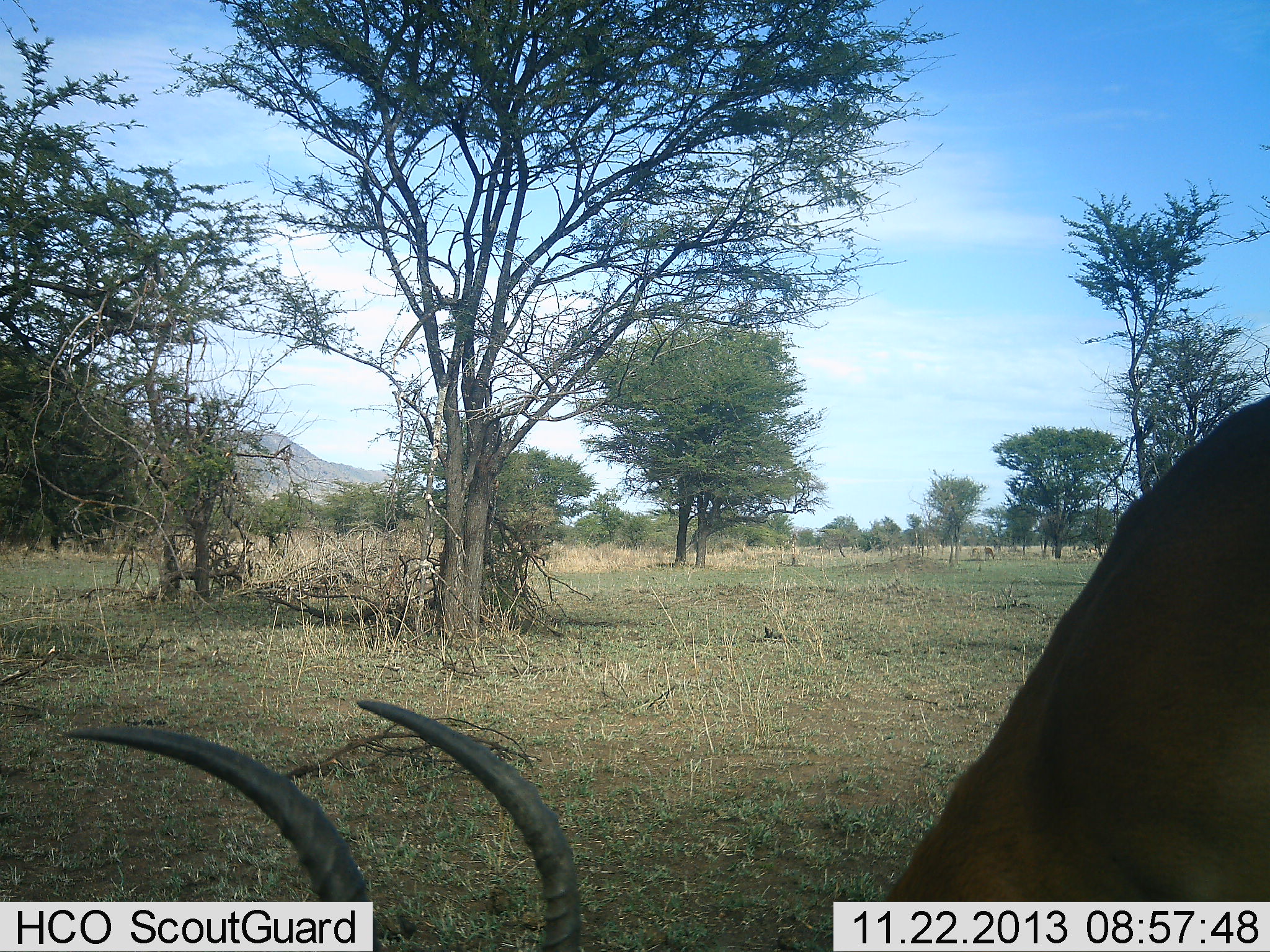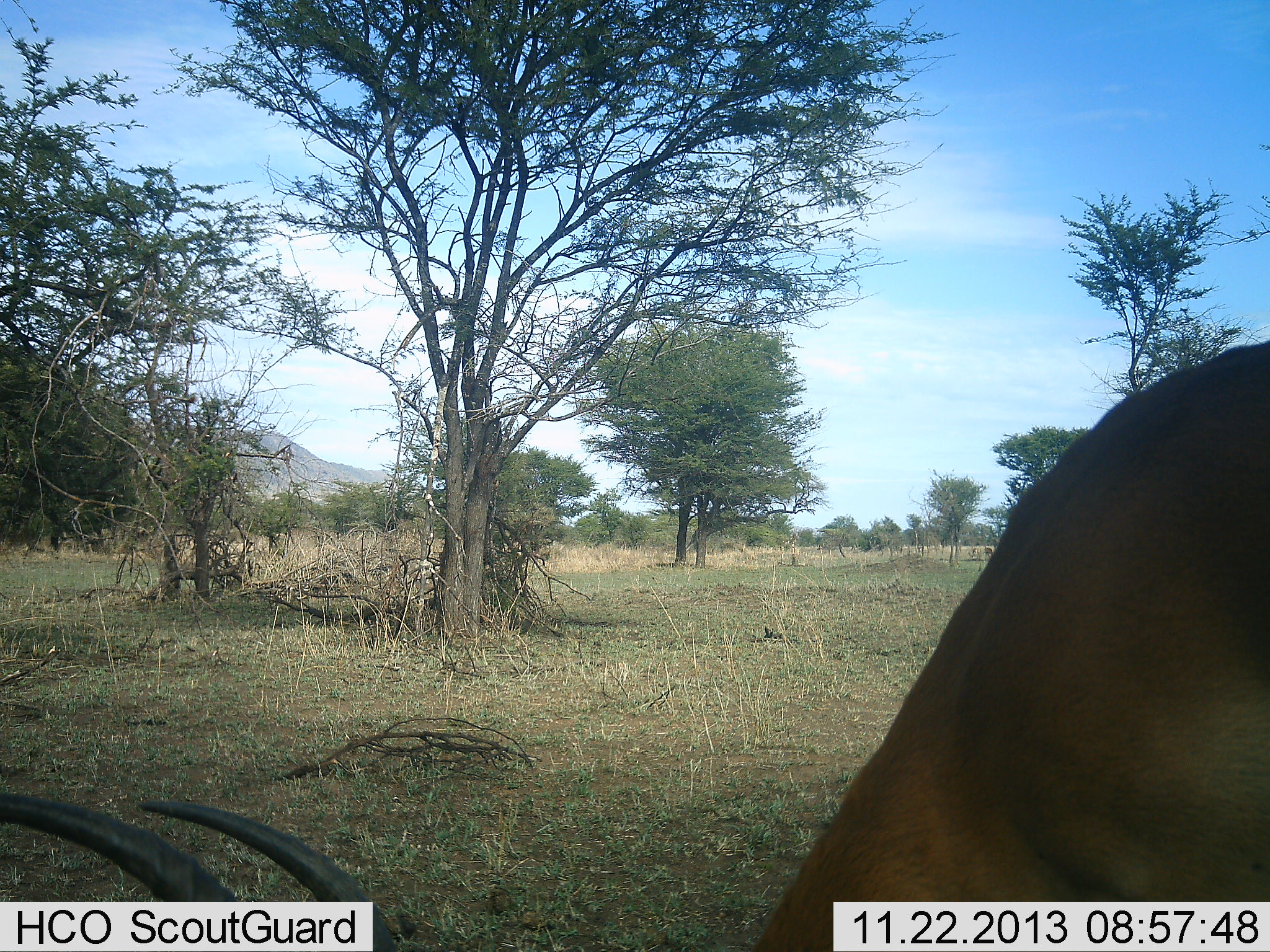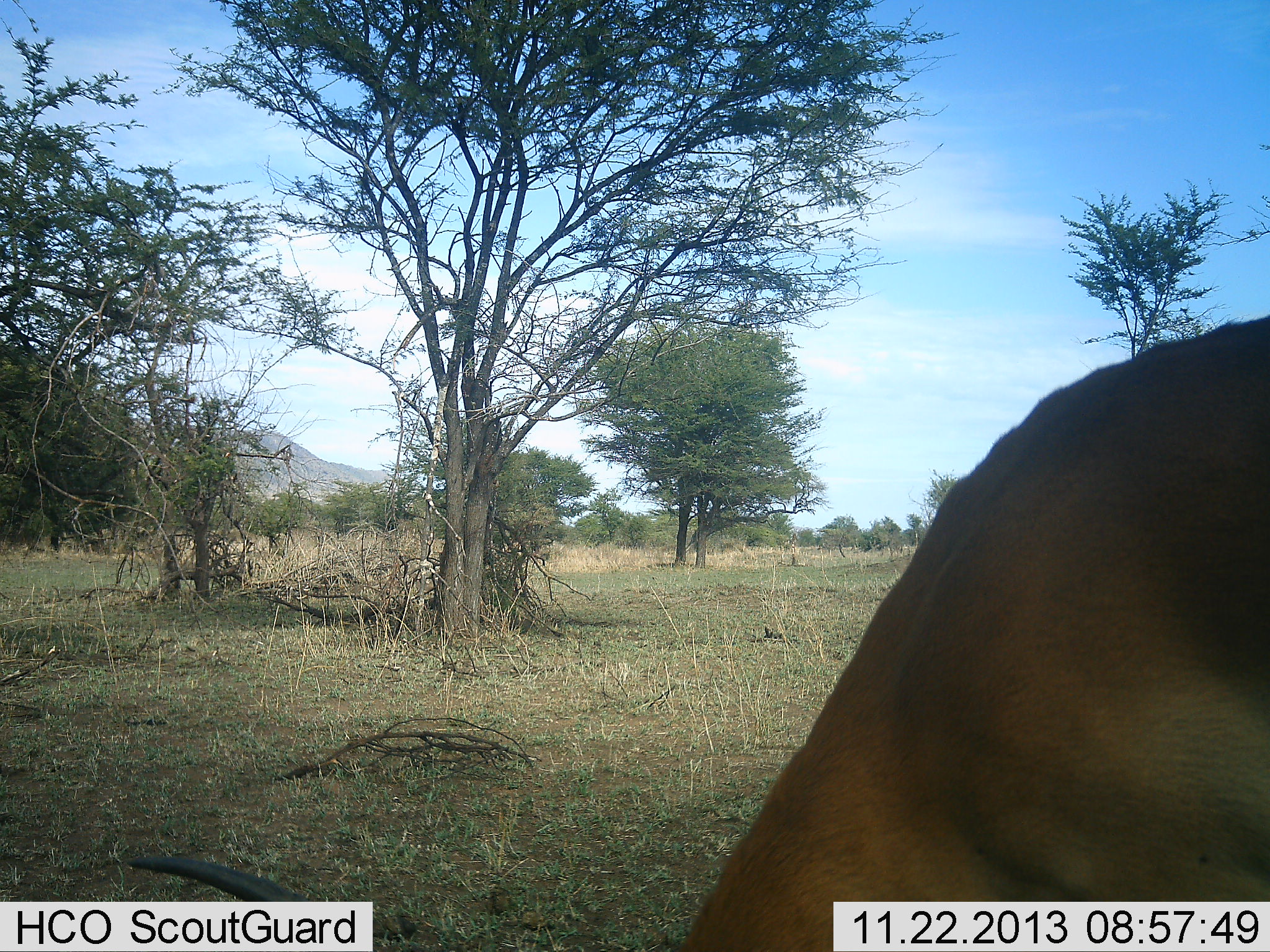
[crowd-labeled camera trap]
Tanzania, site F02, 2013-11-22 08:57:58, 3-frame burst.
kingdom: Animalia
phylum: Chordata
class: Mammalia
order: Artiodactyla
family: Bovidae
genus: Aepyceros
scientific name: Aepyceros melampus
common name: impala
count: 1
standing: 20%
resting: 0%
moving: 20%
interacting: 0%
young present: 0%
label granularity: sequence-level